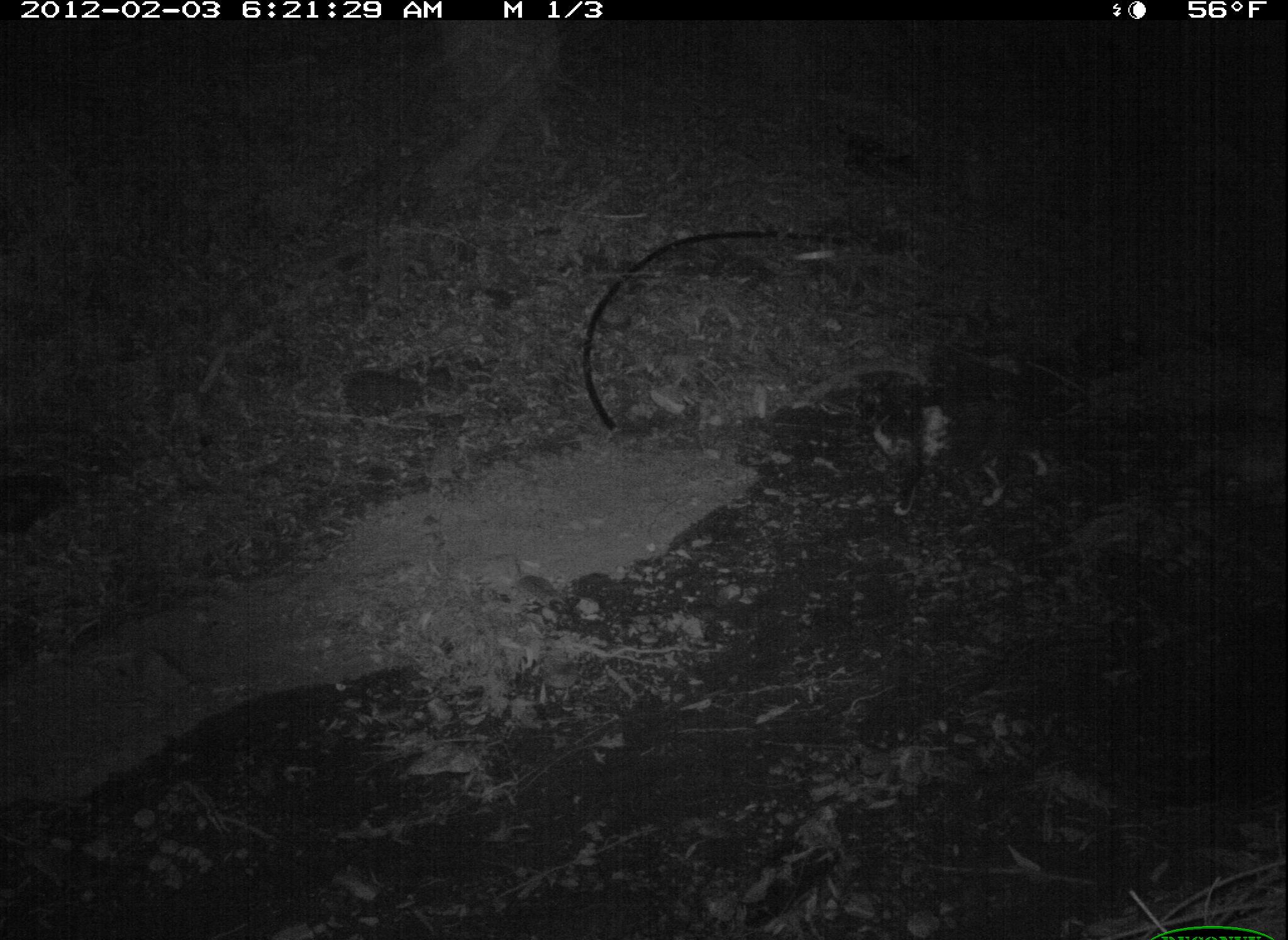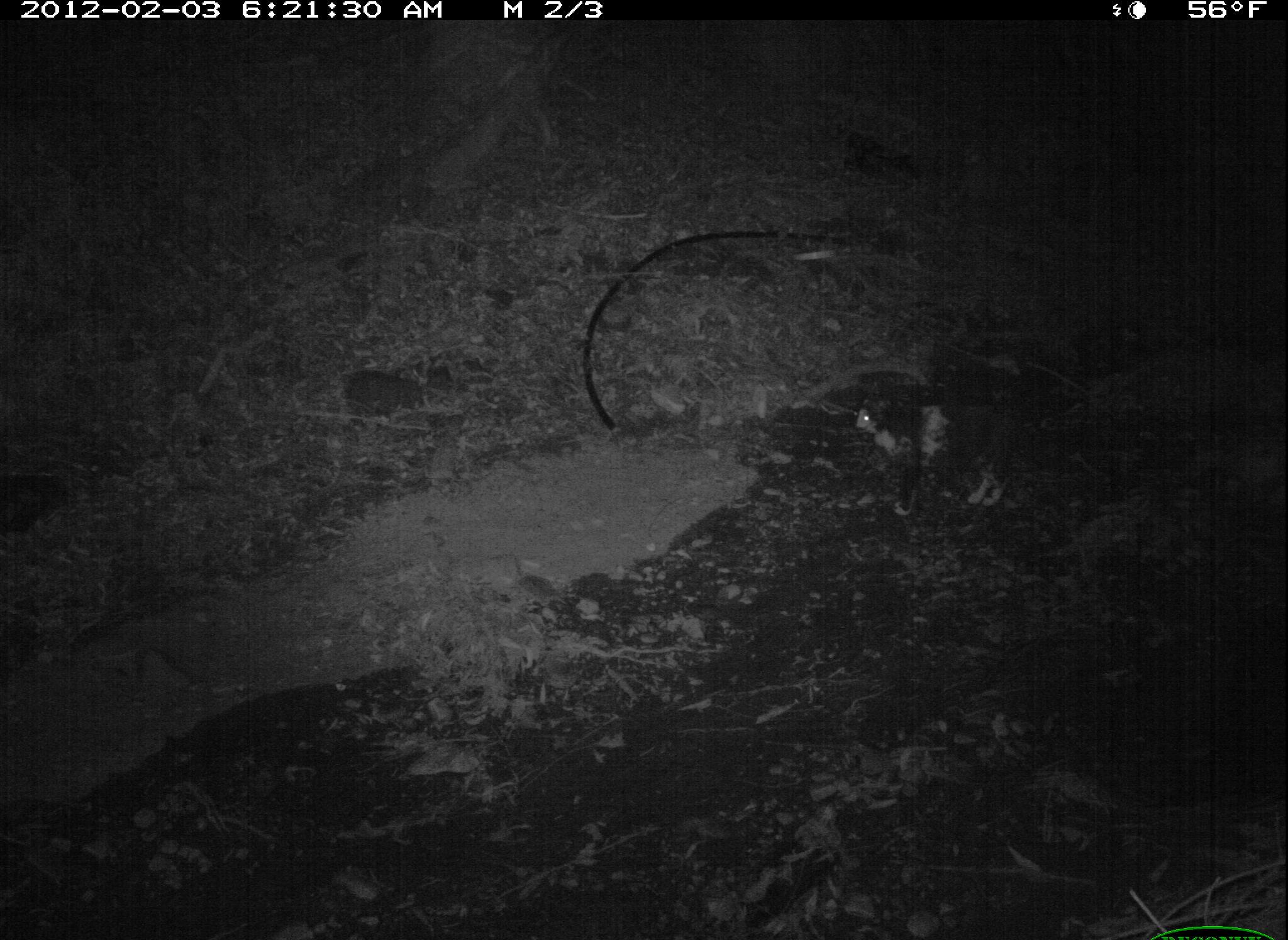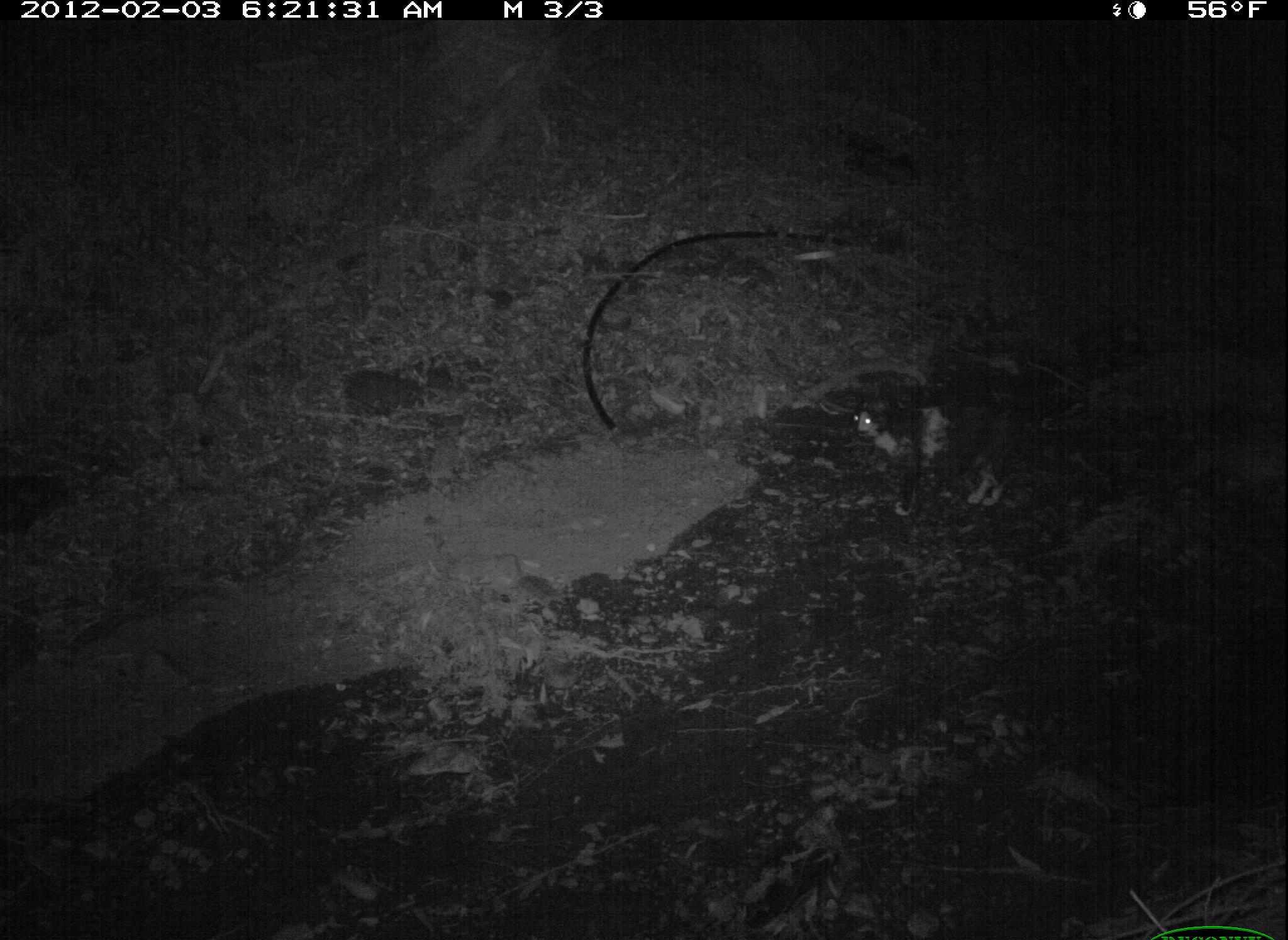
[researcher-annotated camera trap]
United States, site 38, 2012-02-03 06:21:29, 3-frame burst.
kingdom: Animalia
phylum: Chordata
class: Mammalia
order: Carnivora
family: Felidae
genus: Felis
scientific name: Felis catus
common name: cat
Cat (Felis catus).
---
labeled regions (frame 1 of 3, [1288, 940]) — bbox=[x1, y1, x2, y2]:
cat: bbox=[868, 396, 1053, 520]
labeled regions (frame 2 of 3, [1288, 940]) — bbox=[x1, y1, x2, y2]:
cat: bbox=[839, 369, 1035, 532]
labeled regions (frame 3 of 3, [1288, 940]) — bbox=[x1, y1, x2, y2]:
cat: bbox=[839, 372, 1061, 527]